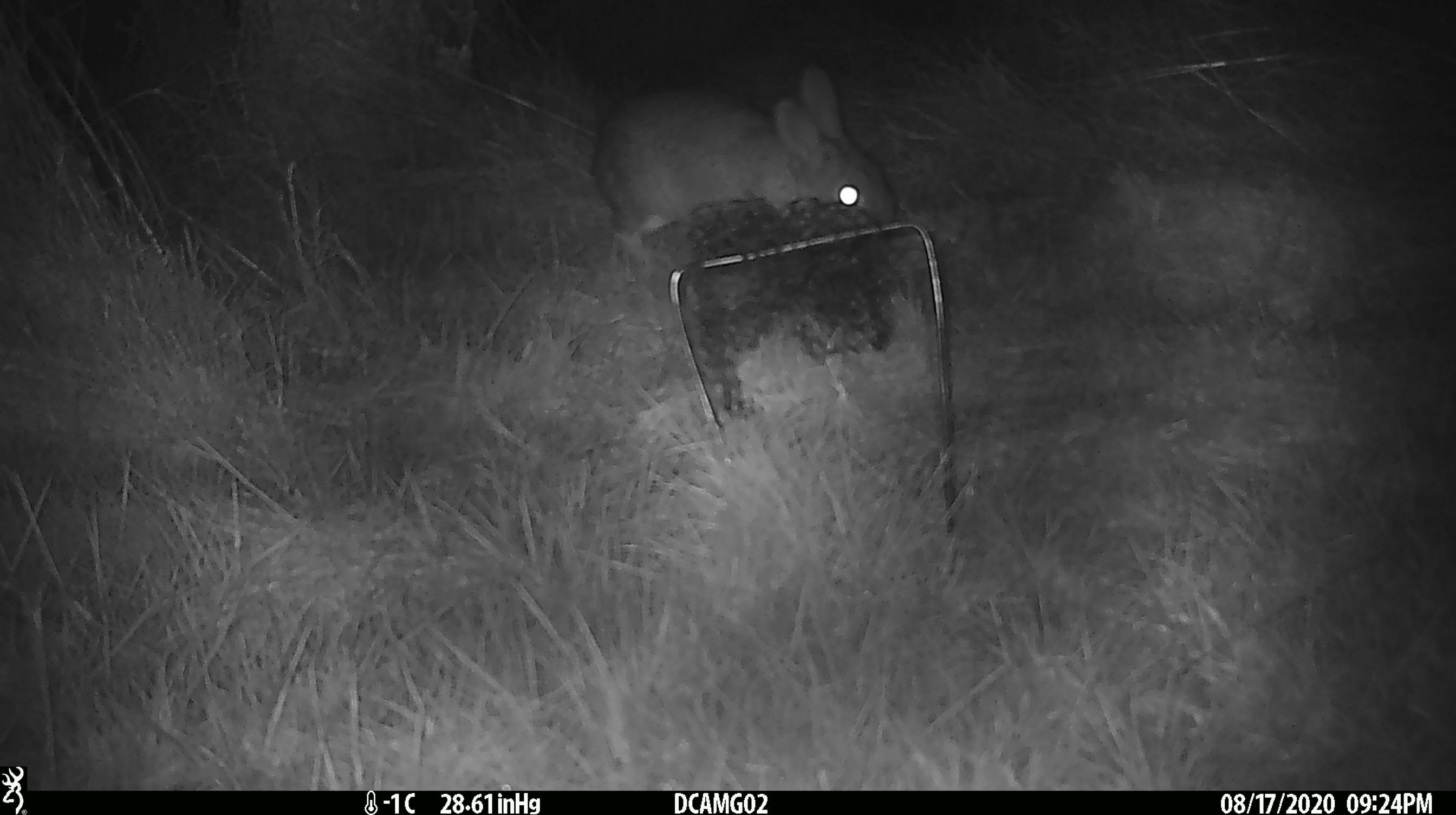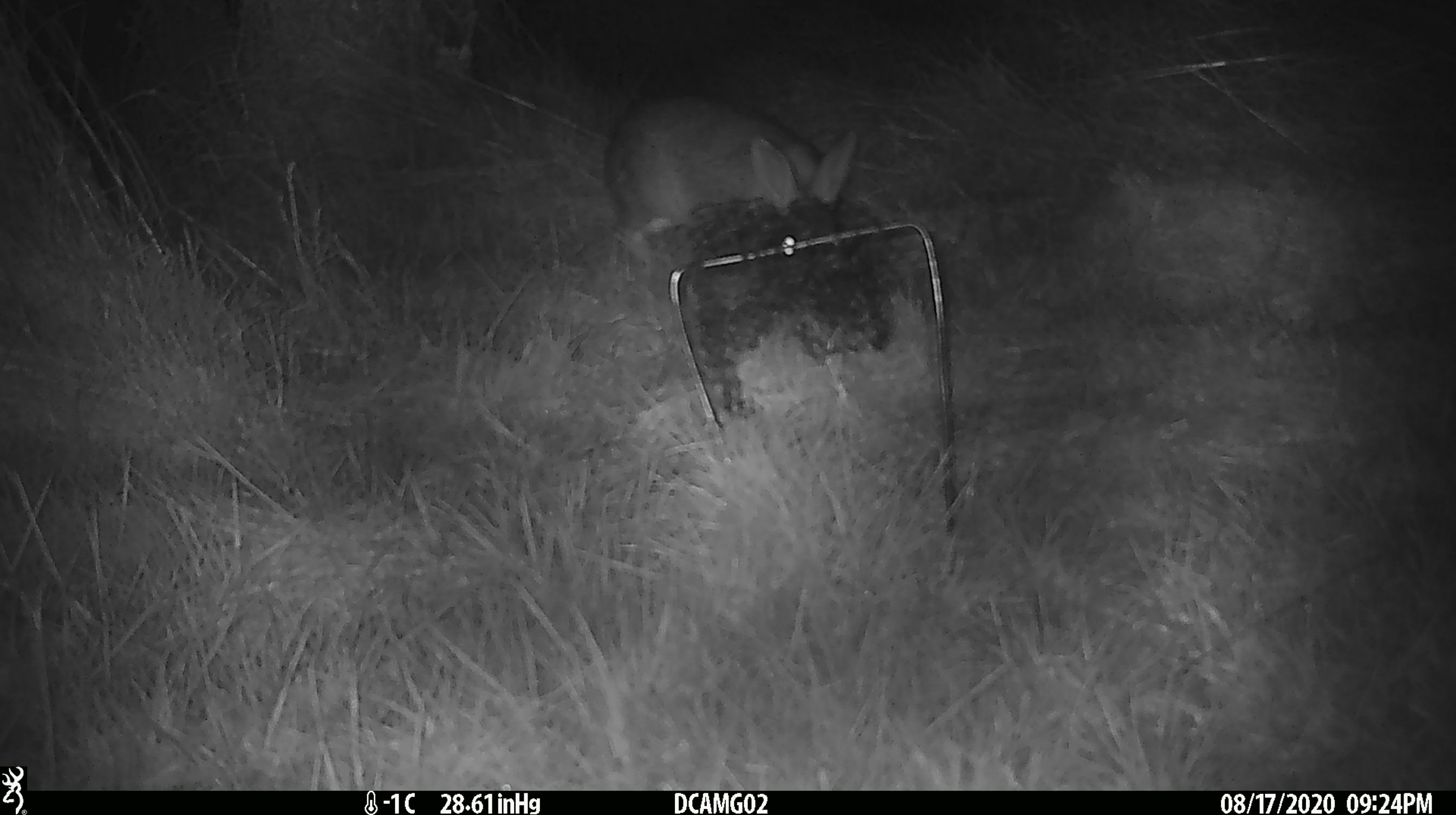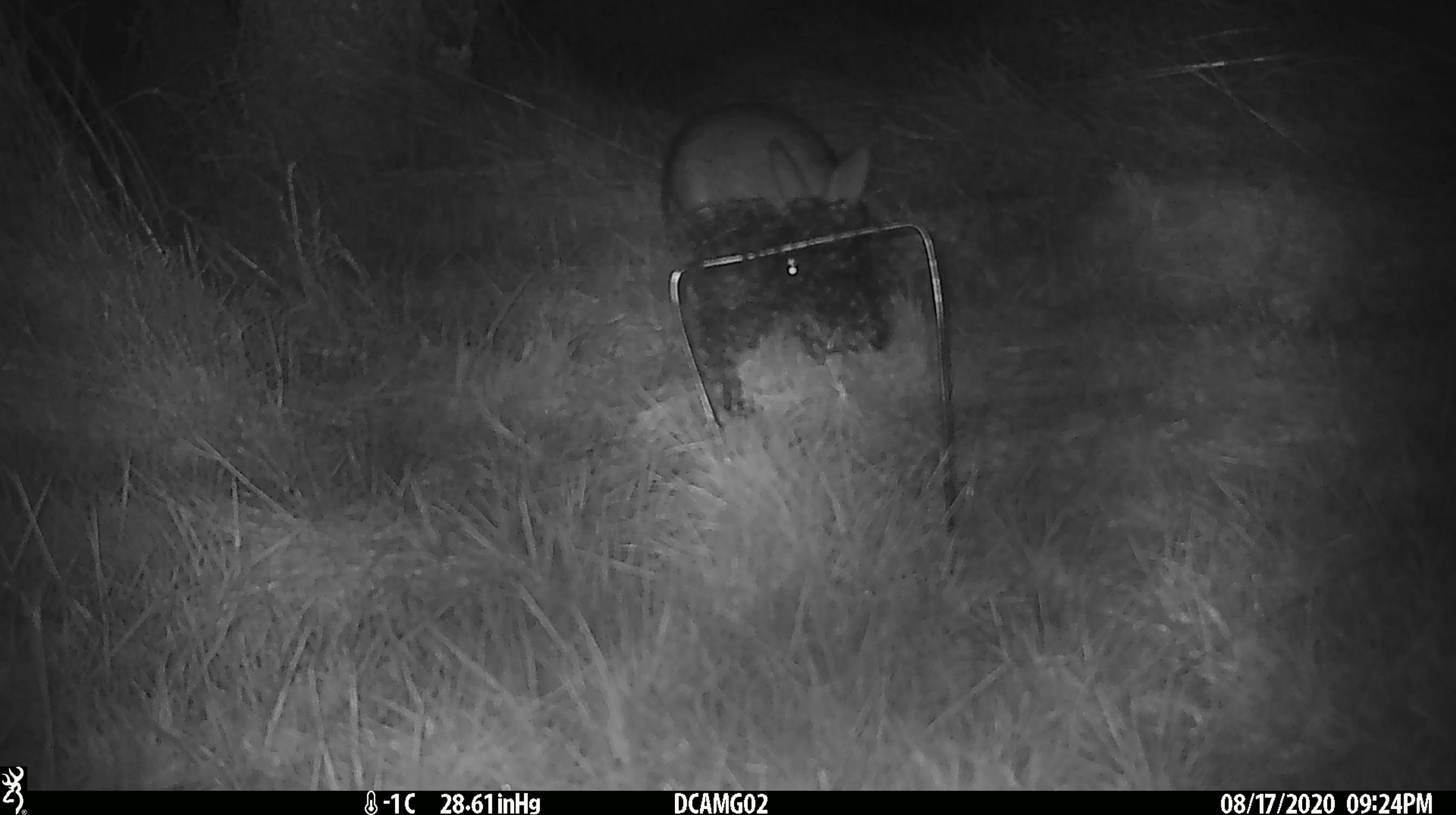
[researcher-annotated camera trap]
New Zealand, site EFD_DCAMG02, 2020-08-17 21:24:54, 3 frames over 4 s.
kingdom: Animalia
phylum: Chordata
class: Mammalia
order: Lagomorpha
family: Leporidae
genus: Oryctolagus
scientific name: Oryctolagus cuniculus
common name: european rabbit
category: rabbit